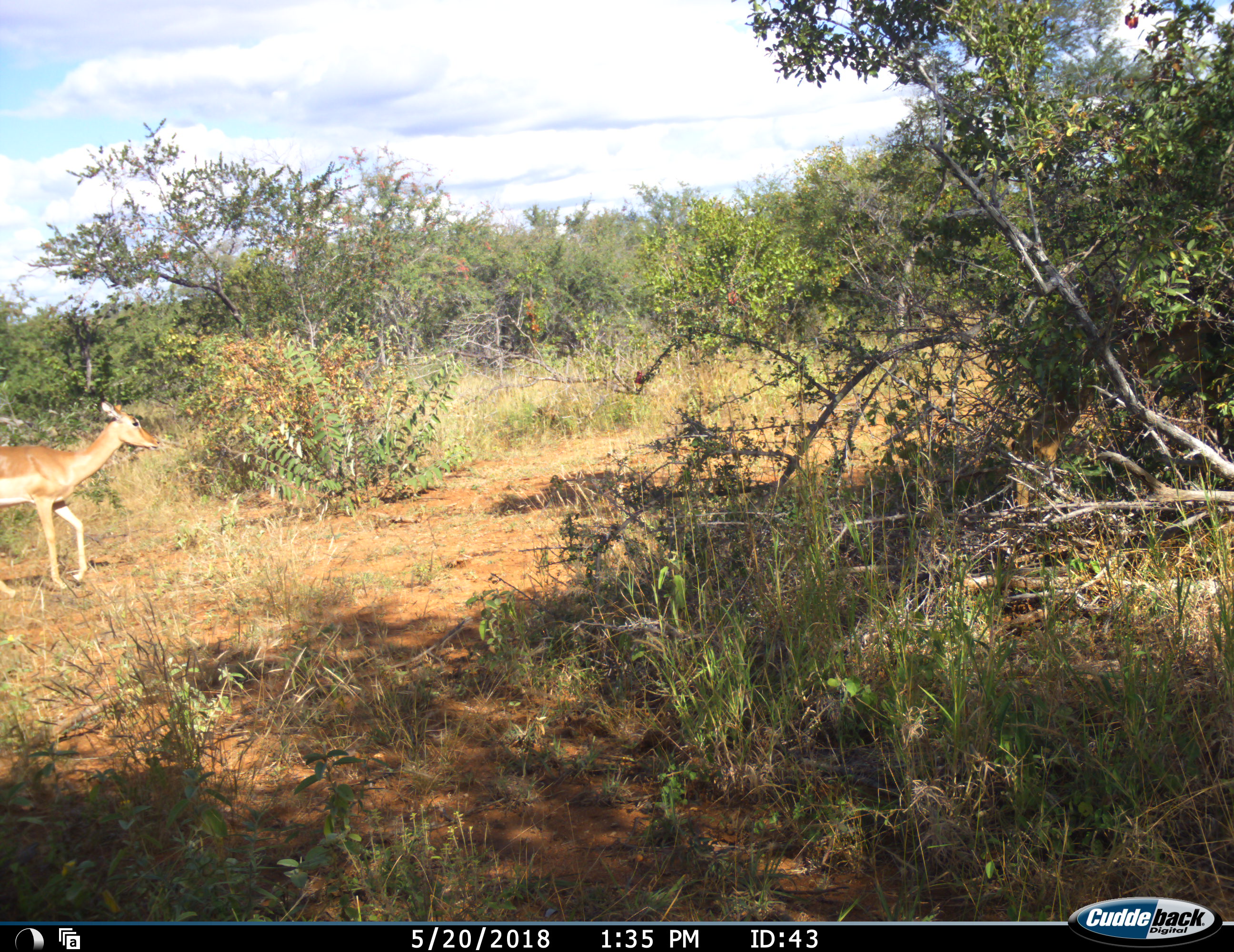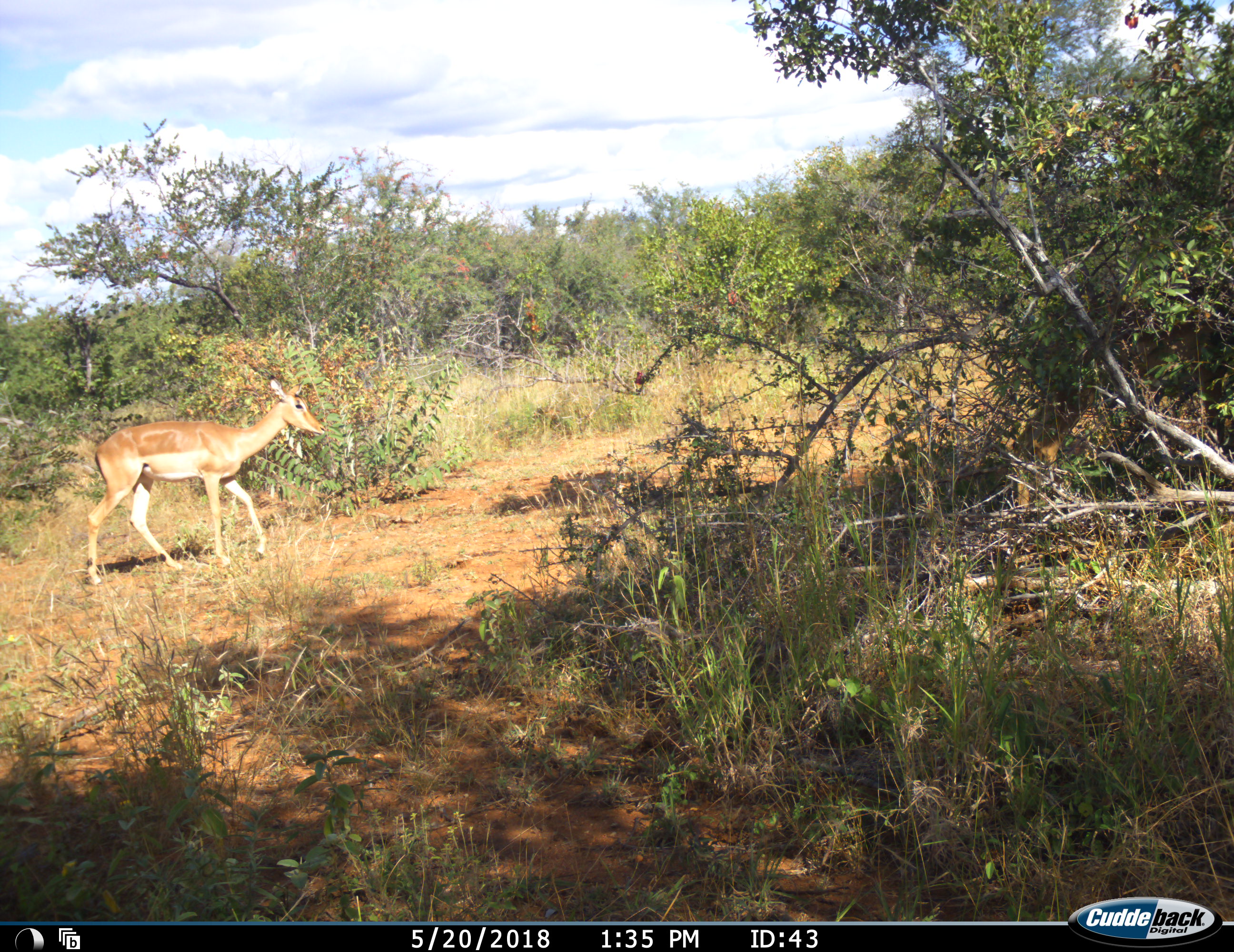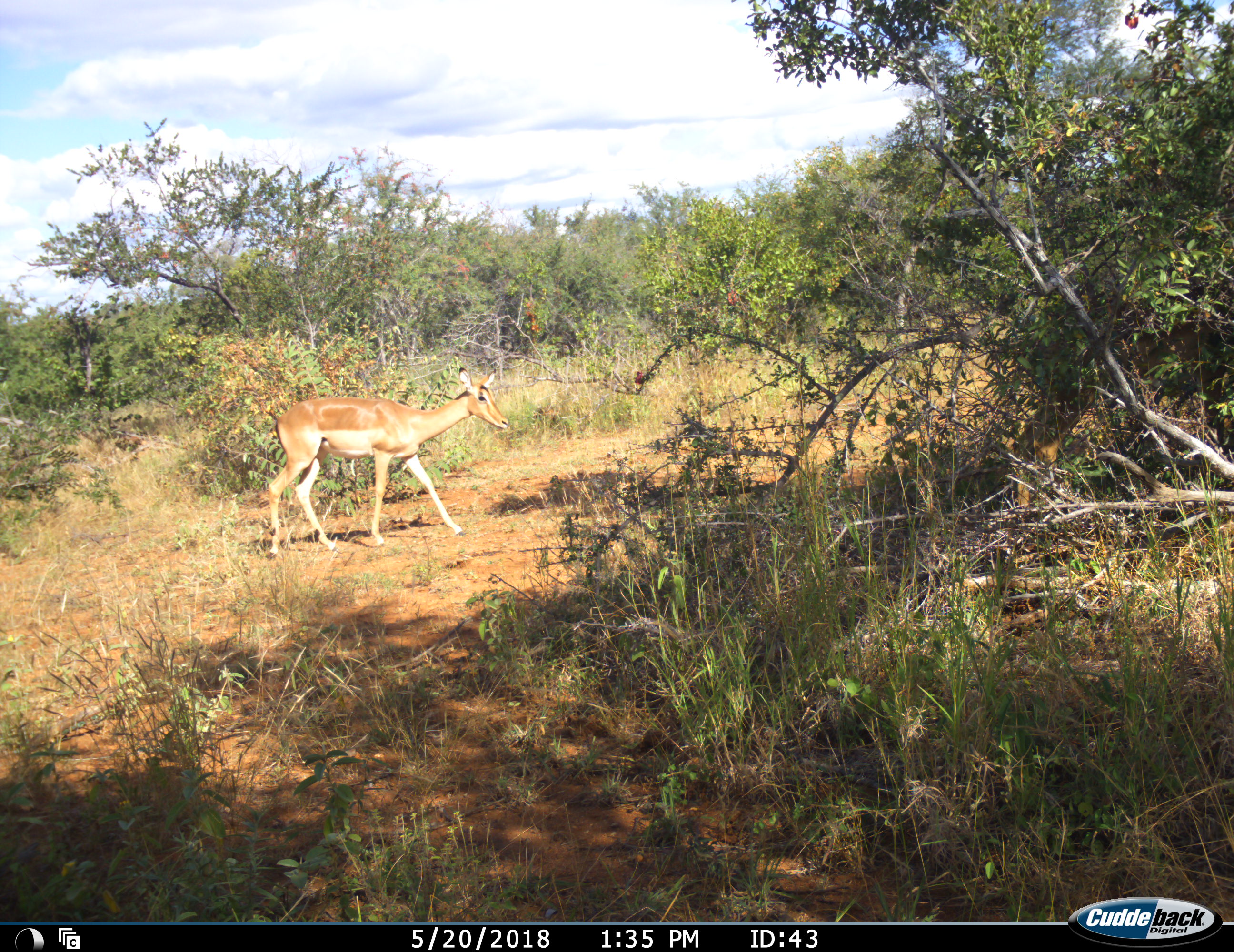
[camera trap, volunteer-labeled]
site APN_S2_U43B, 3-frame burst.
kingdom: Animalia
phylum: Chordata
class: Mammalia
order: Artiodactyla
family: Bovidae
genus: Aepyceros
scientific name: Aepyceros melampus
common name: impala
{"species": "impala (Aepyceros melampus)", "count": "1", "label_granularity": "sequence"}